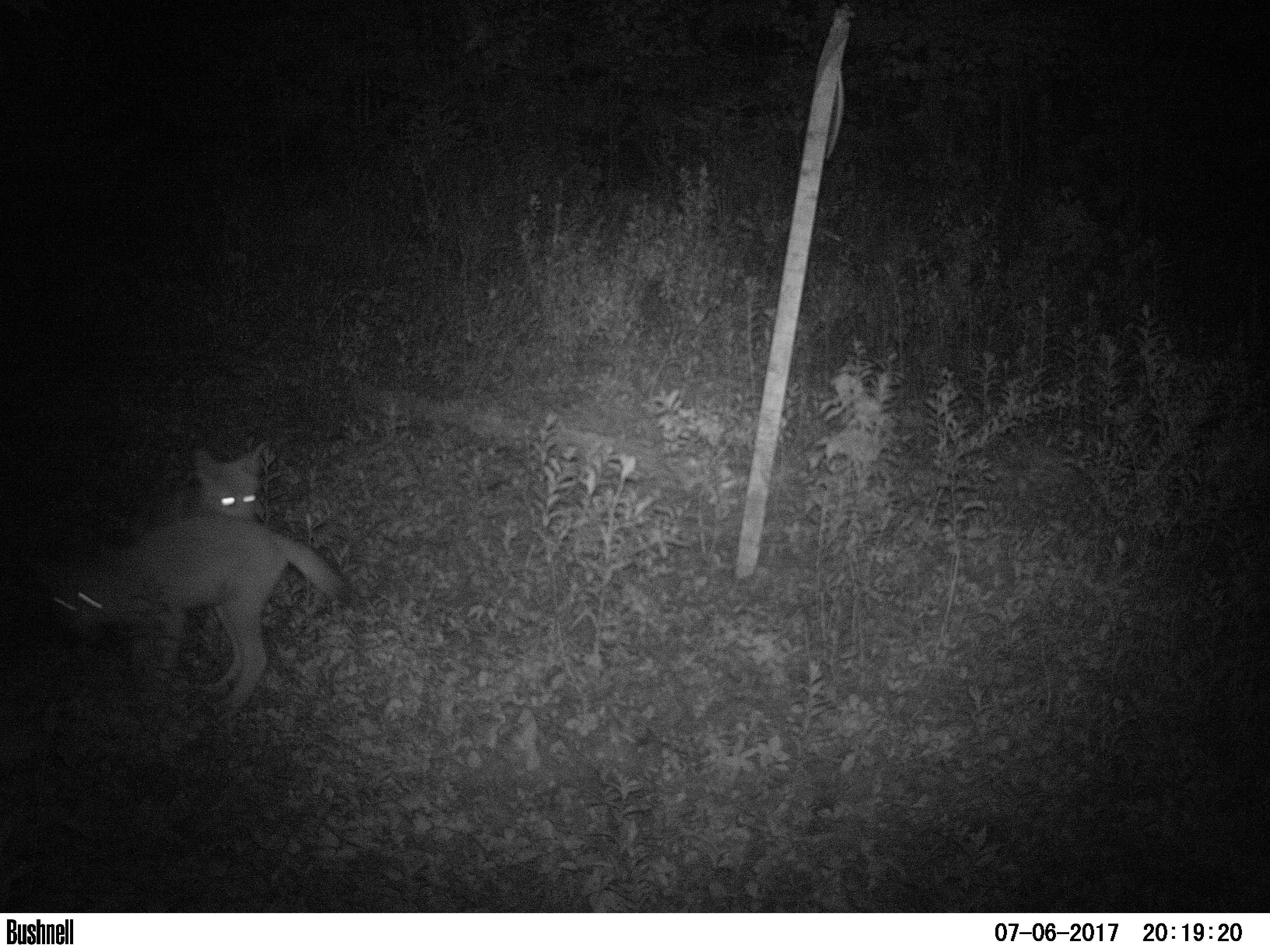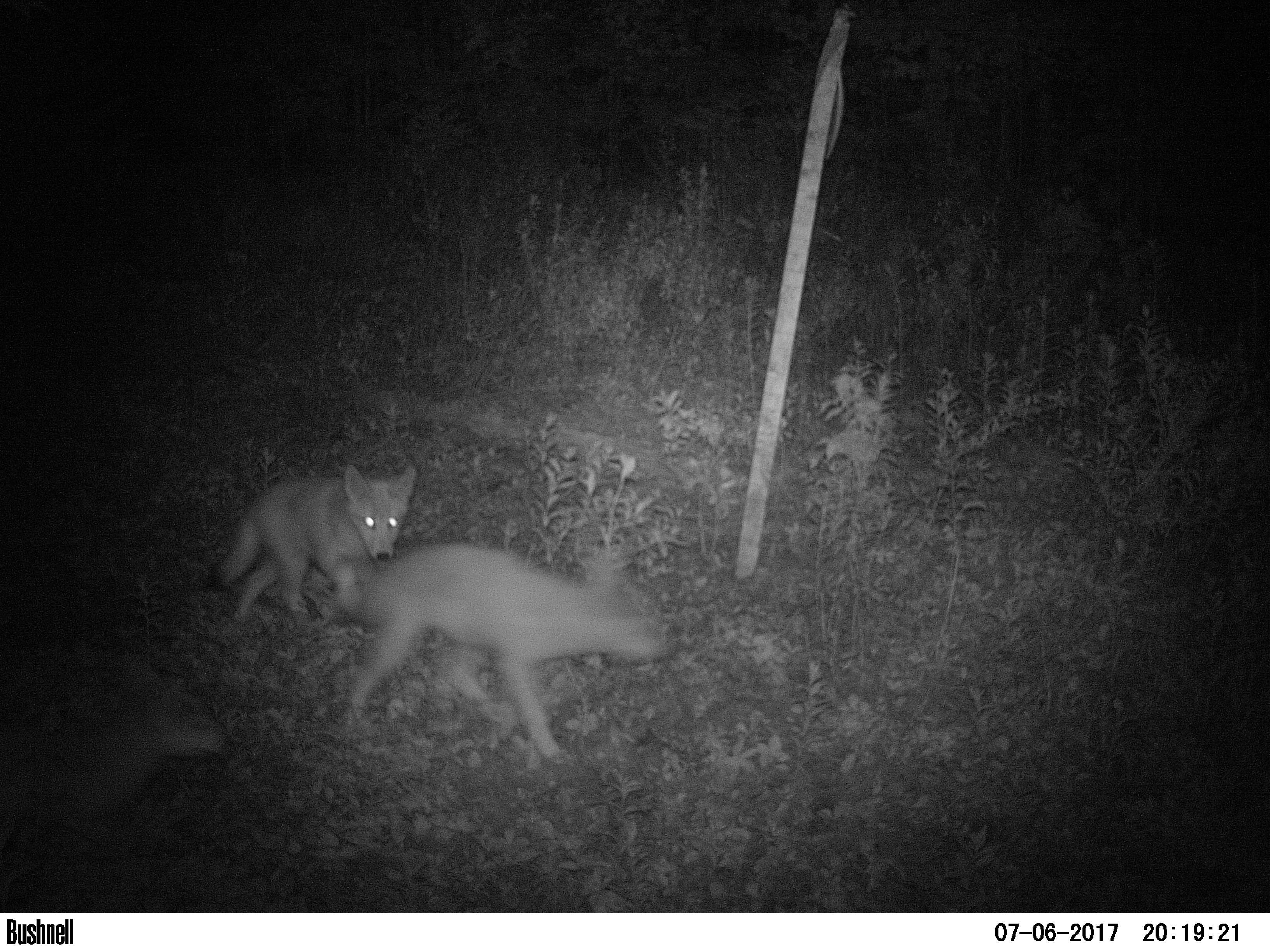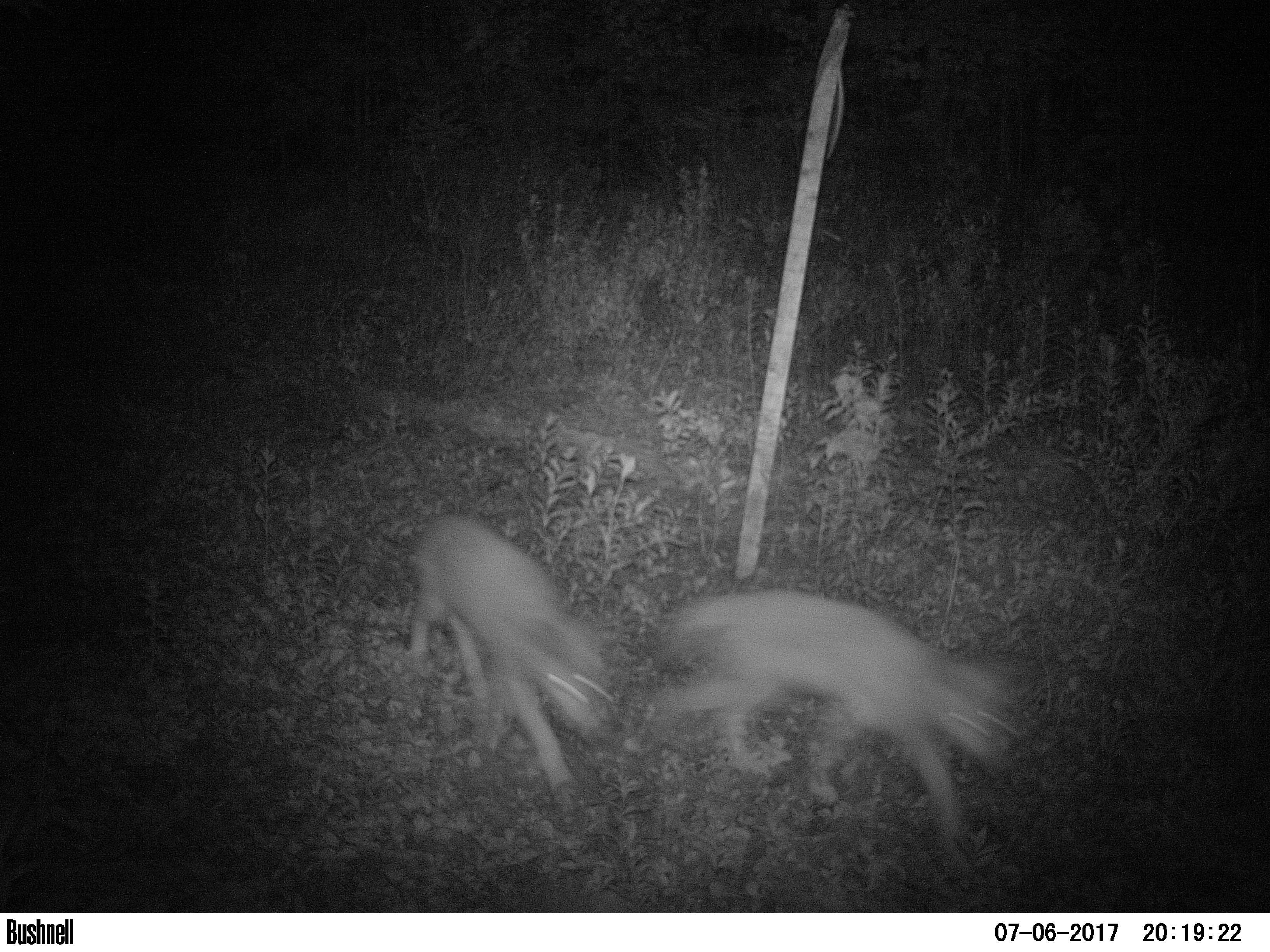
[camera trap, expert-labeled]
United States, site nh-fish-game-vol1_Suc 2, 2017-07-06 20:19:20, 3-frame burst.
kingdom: Animalia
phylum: Chordata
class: Mammalia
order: Carnivora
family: Canidae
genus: Canis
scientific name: Canis latrans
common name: coyote